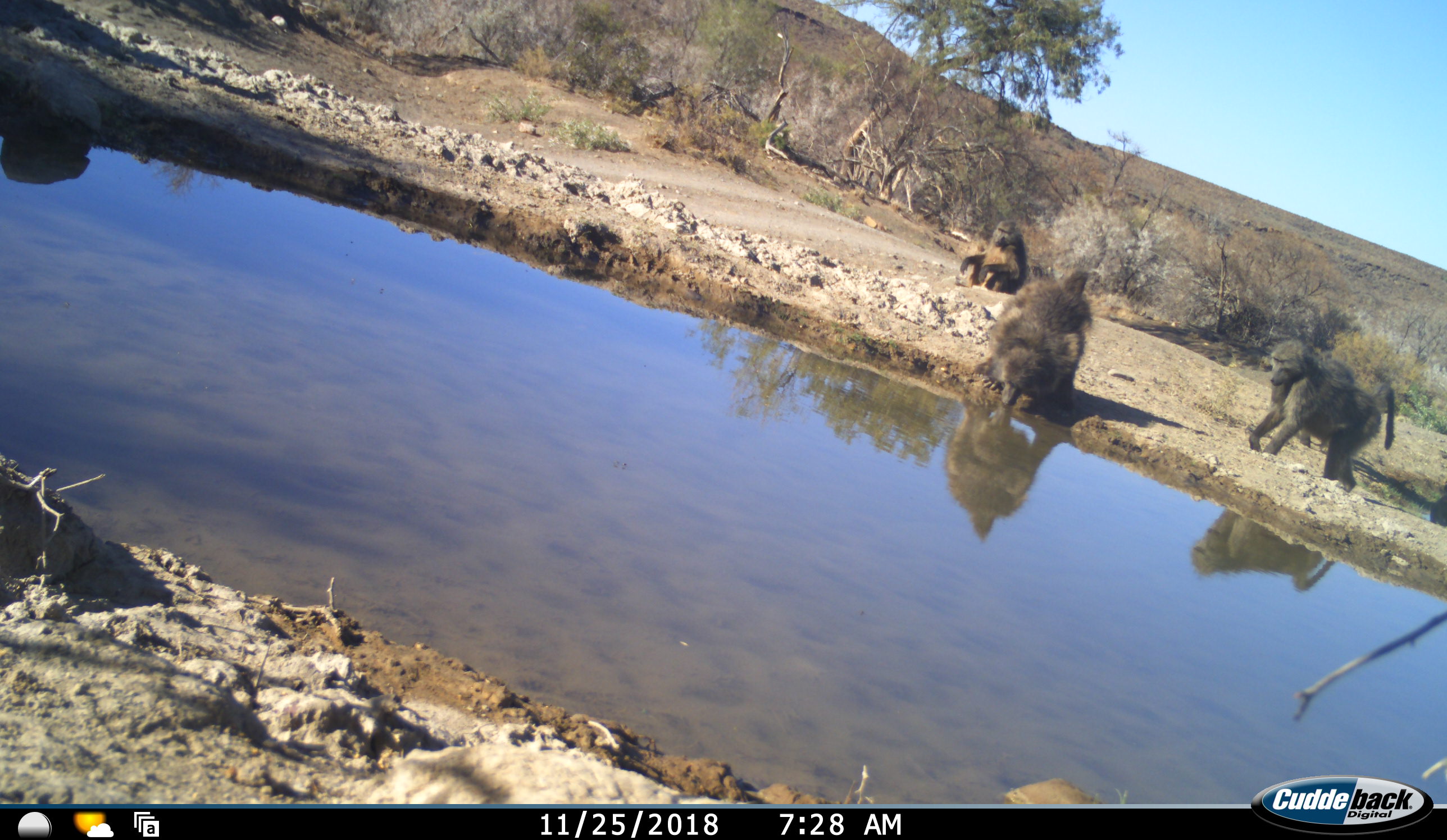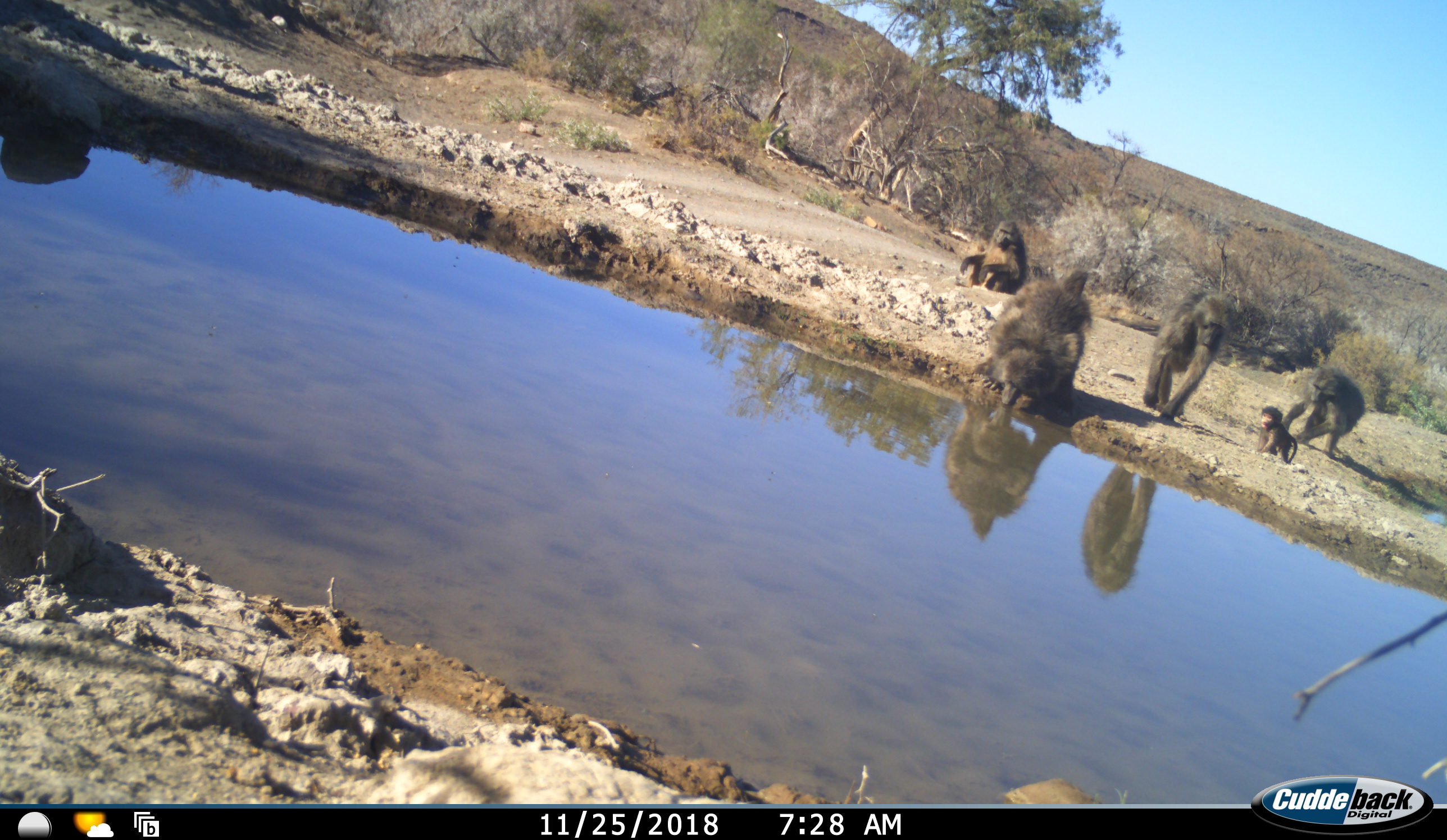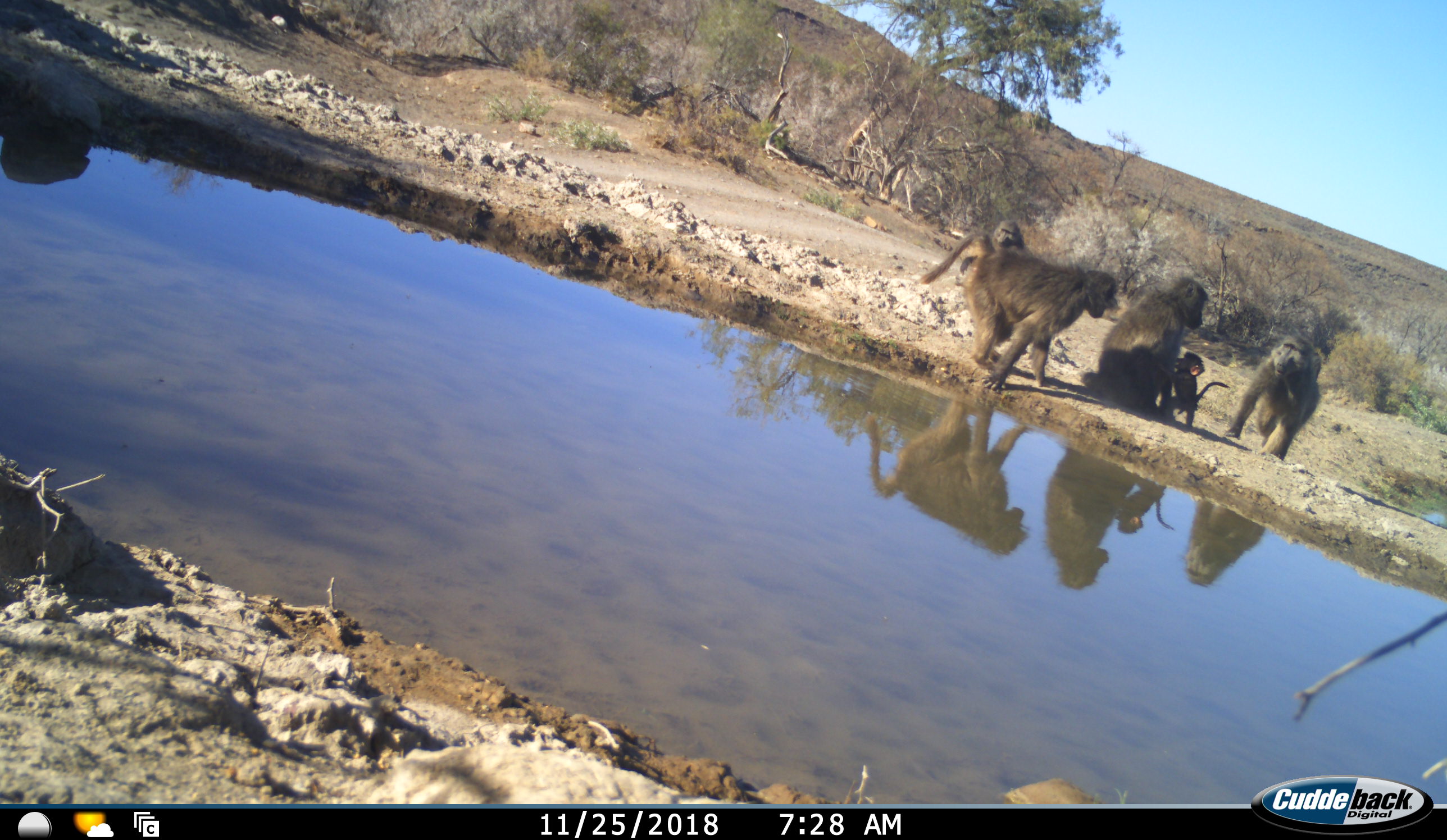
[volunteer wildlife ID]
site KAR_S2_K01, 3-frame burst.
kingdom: Animalia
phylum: Chordata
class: Mammalia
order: Primates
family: Cercopithecidae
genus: Papio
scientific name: Papio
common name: baboon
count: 5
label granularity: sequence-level